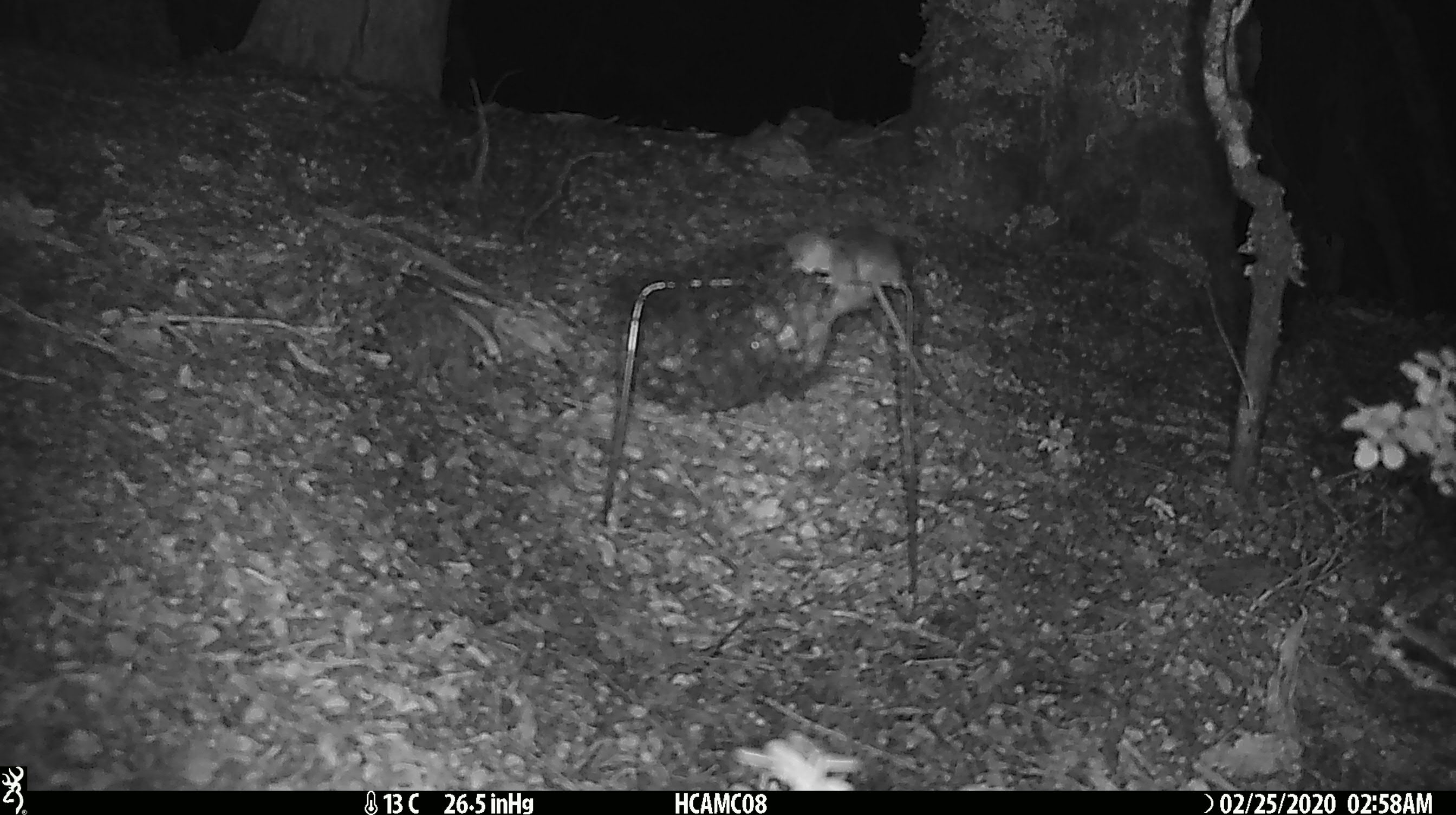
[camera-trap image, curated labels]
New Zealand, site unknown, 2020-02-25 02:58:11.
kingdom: Animalia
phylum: Chordata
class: Mammalia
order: Rodentia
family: Muridae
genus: Mus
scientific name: Mus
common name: mouse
Mouse (Mus).